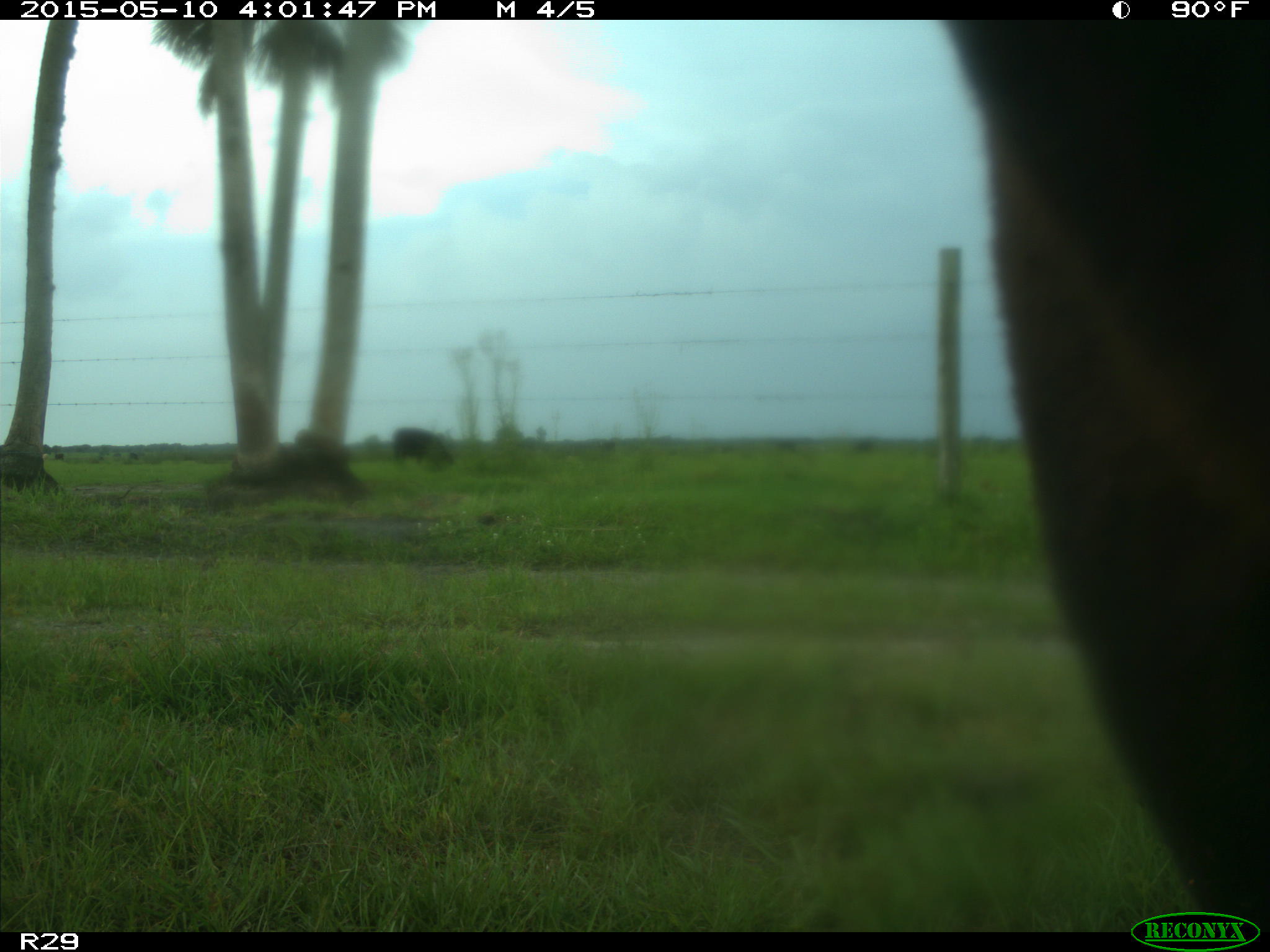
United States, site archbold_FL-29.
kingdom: Animalia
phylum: Chordata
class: Mammalia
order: Artiodactyla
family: Bovidae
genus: Bos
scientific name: Bos taurus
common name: domestic cow